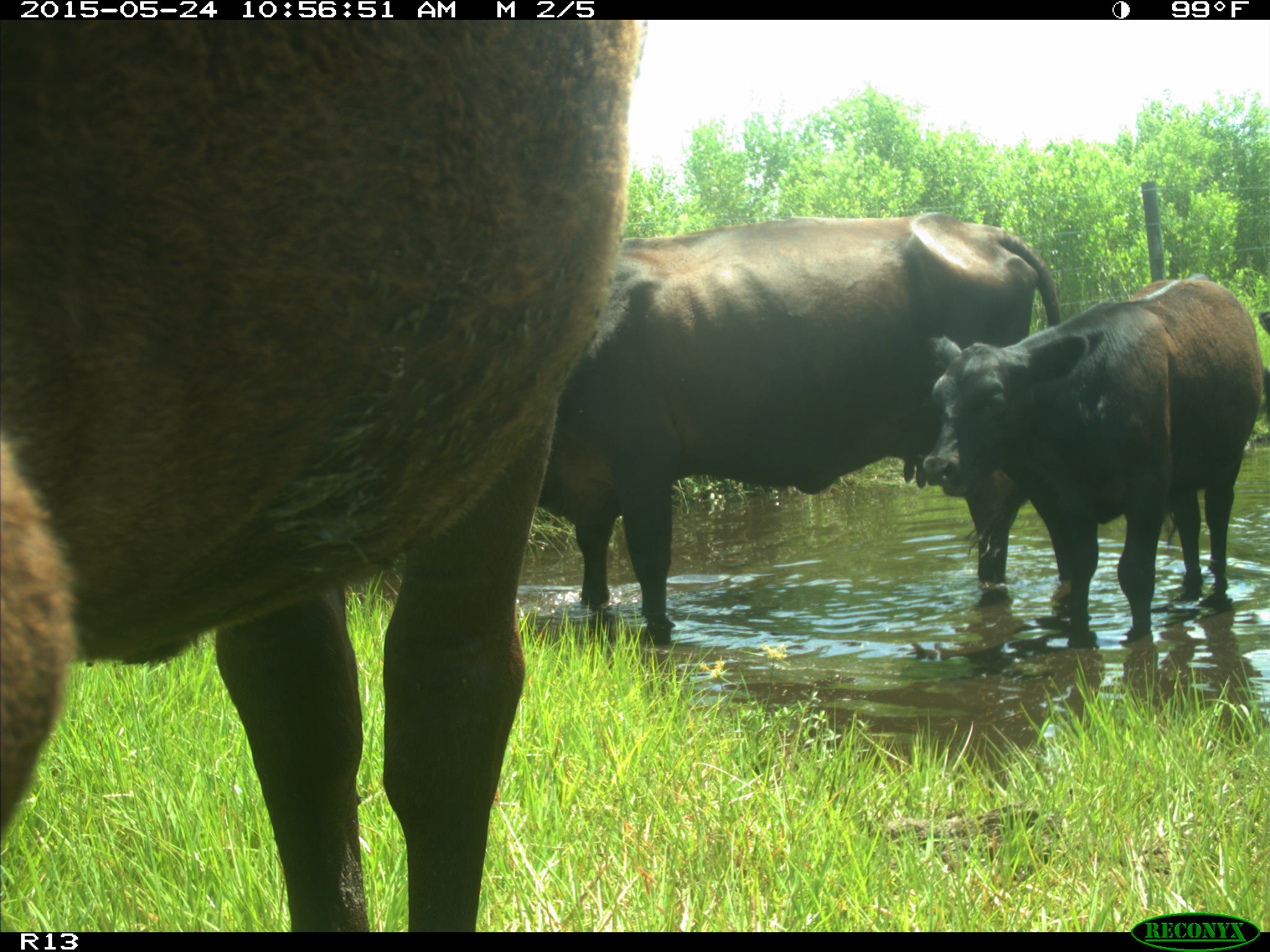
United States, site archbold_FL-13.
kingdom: Animalia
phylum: Chordata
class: Mammalia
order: Artiodactyla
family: Bovidae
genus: Bos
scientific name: Bos taurus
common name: domestic cow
Bos taurus (domestic cow).